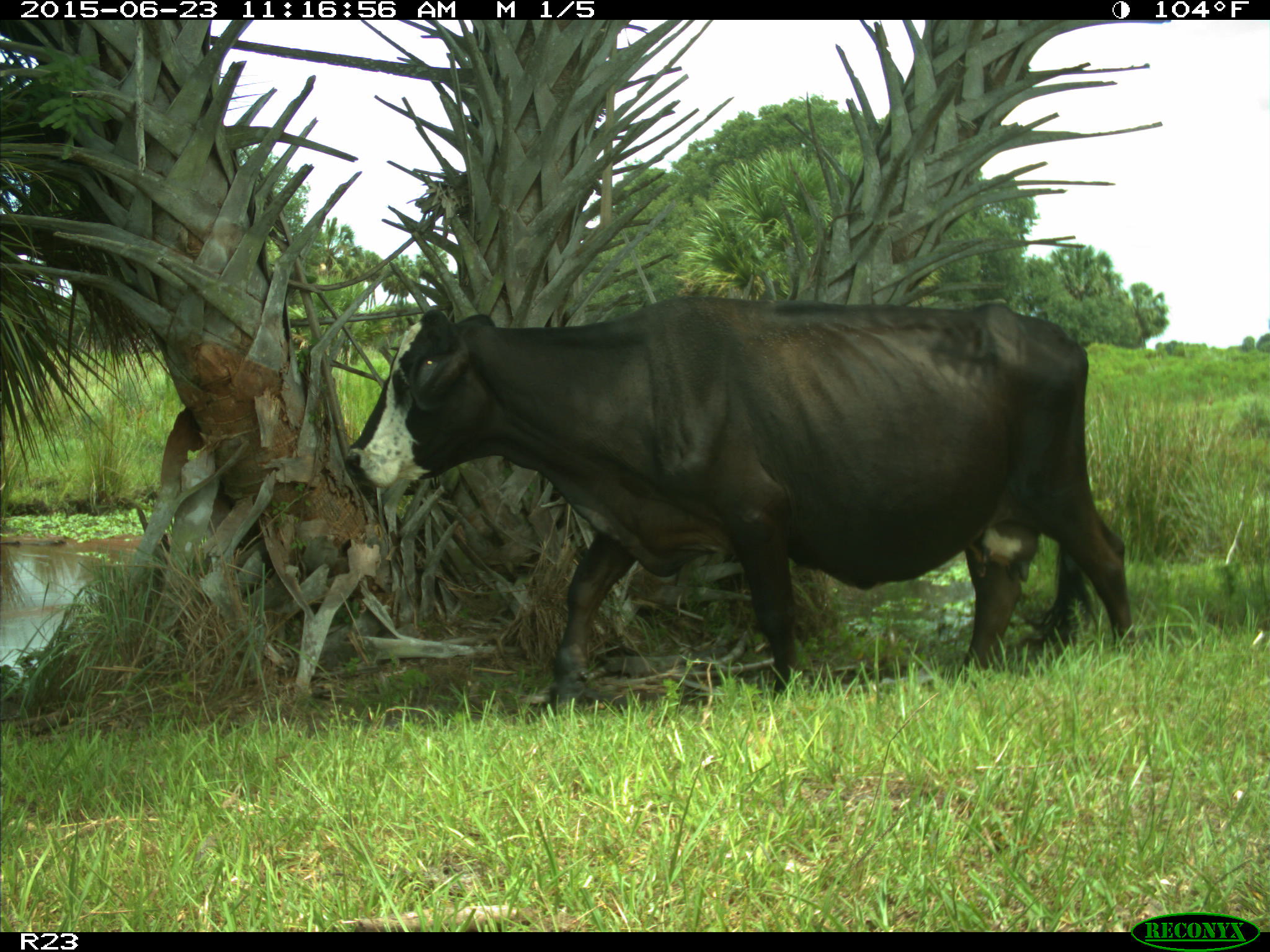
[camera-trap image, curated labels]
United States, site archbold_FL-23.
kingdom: Animalia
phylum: Chordata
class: Mammalia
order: Artiodactyla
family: Bovidae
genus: Bos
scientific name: Bos taurus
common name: domestic cow